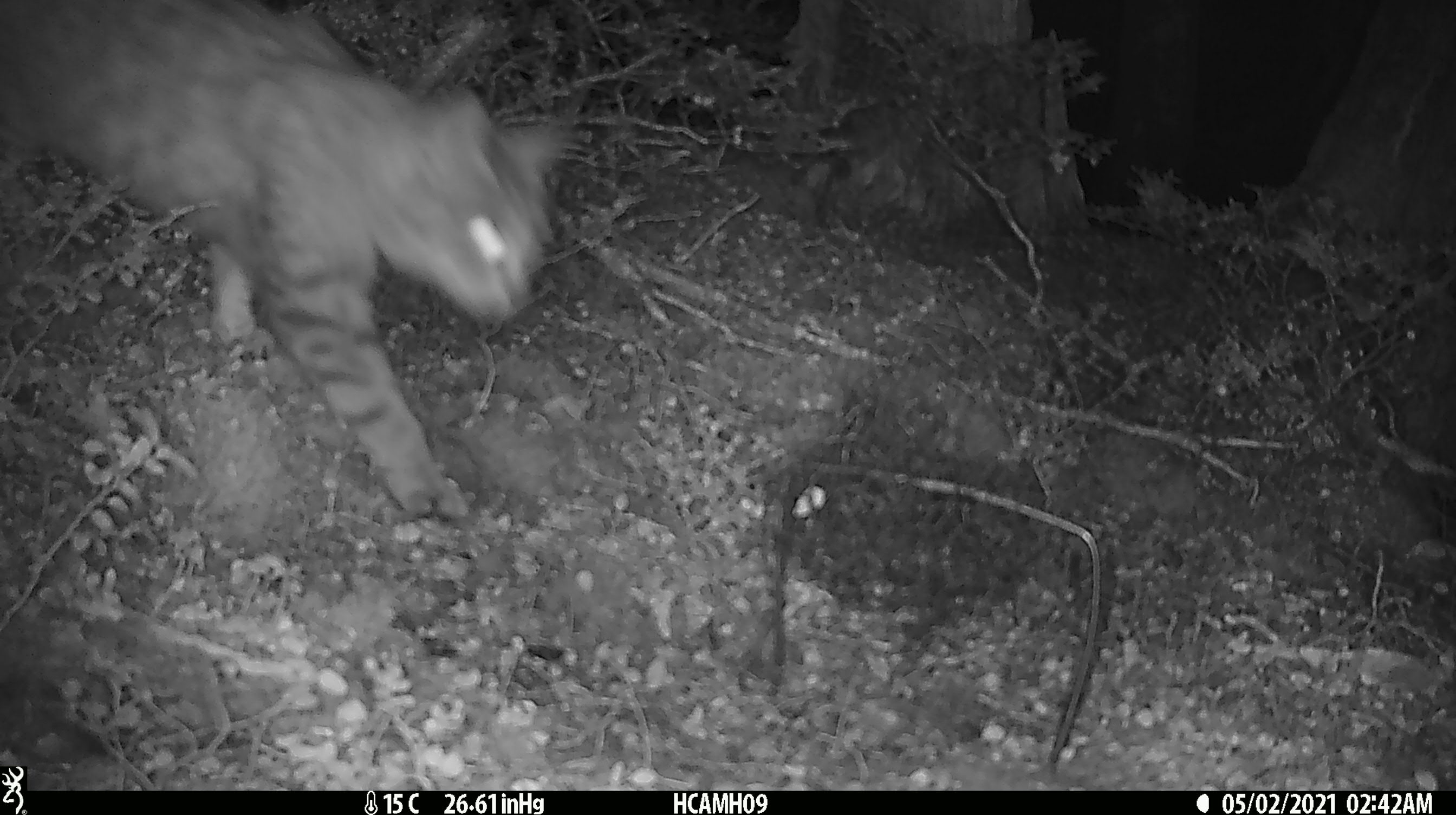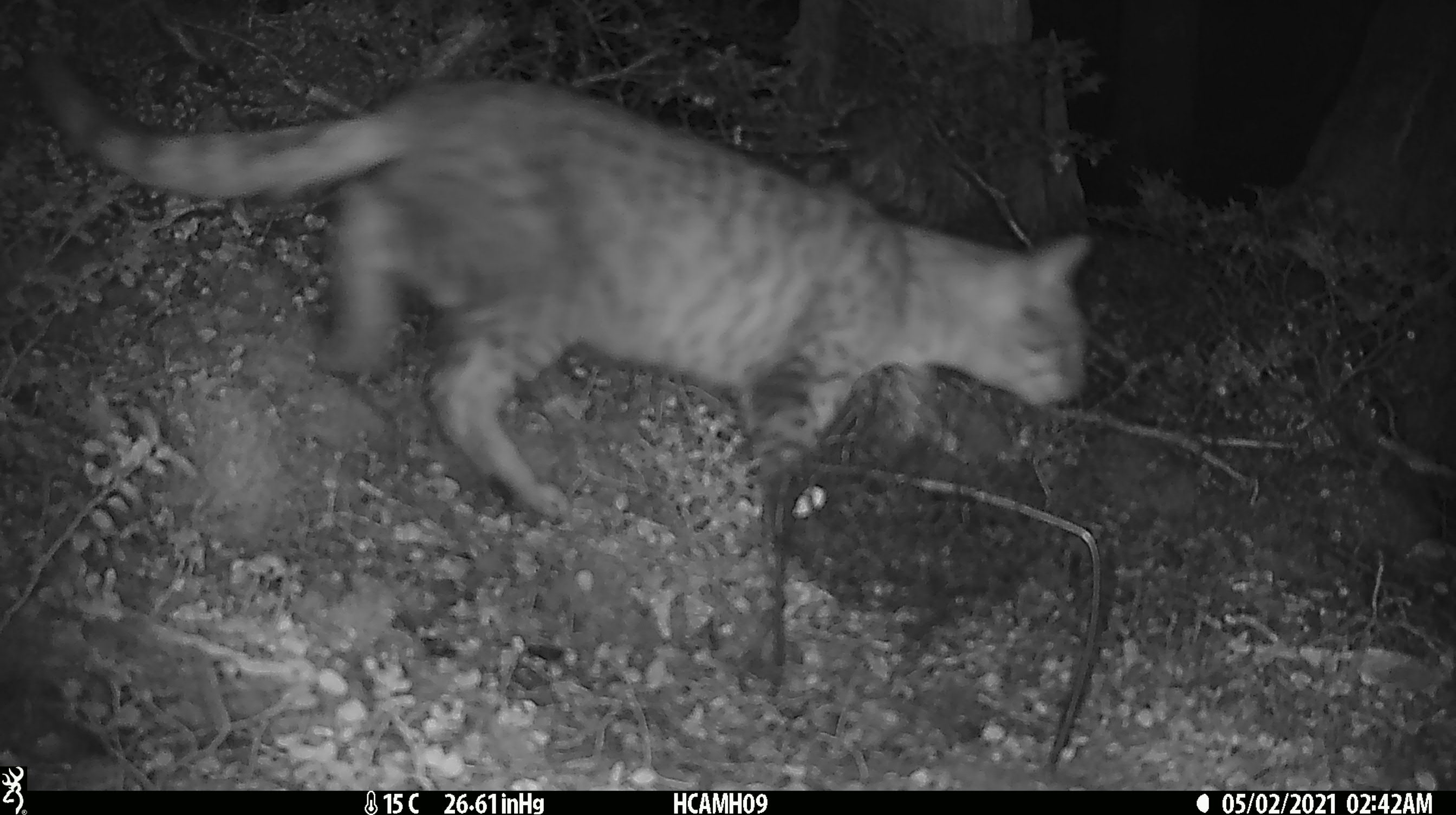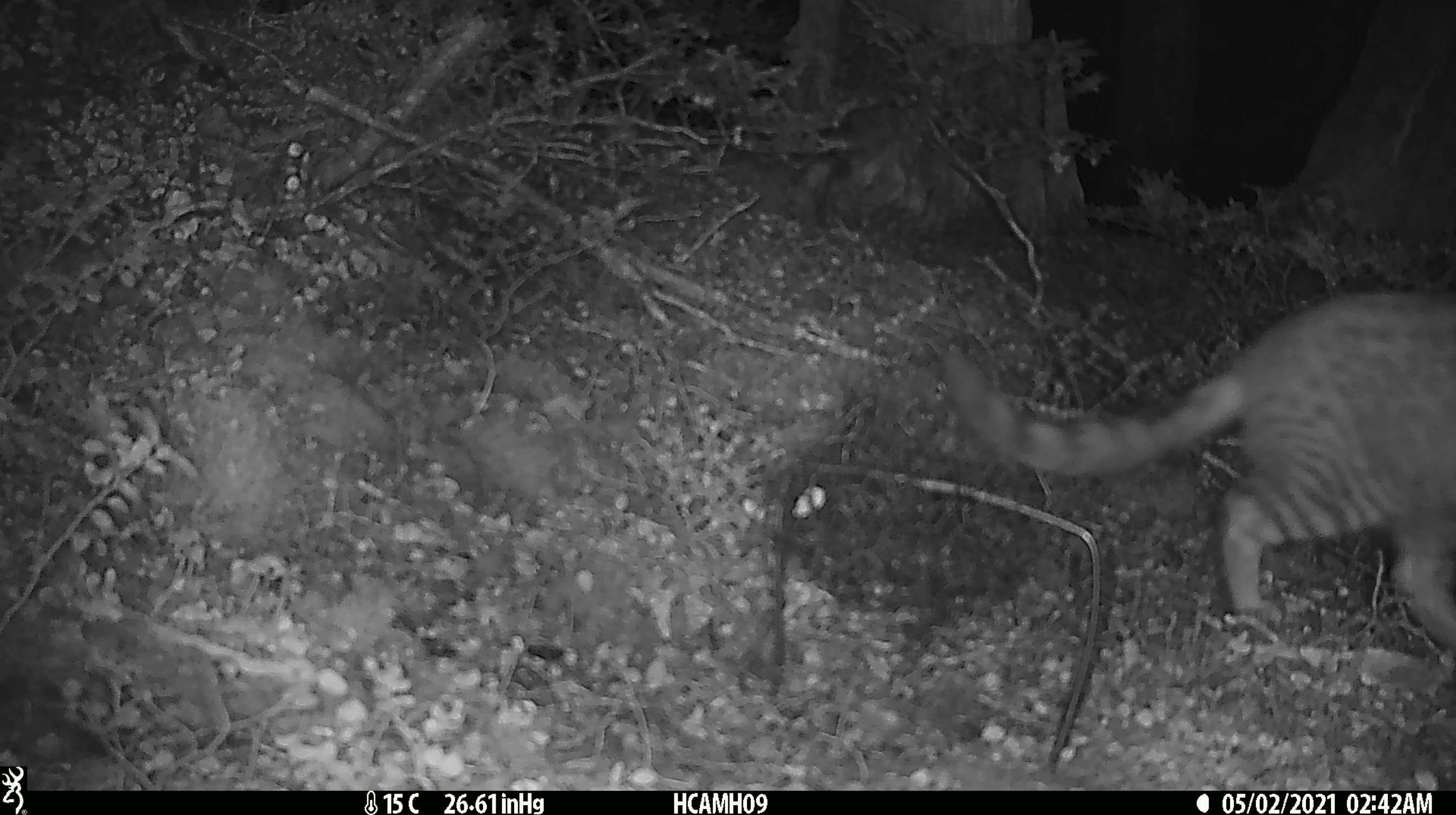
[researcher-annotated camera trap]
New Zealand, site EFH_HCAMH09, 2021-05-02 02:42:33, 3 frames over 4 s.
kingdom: Animalia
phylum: Chordata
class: Mammalia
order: Carnivora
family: Felidae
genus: Felis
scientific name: Felis catus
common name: domestic cat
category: cat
Cat (domestic cat) (Felis catus).